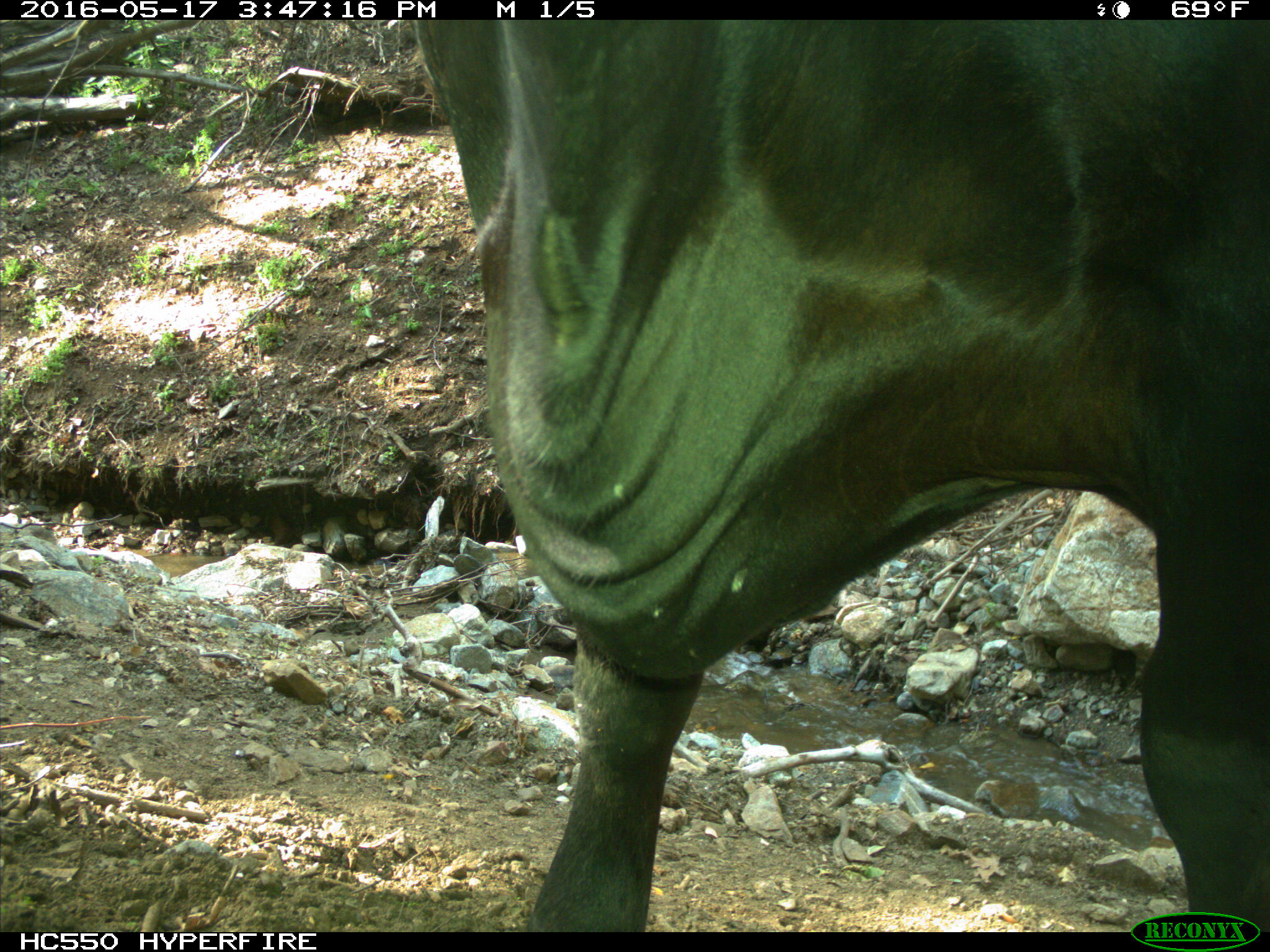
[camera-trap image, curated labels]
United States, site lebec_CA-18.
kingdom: Animalia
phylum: Chordata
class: Mammalia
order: Artiodactyla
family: Bovidae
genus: Bos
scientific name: Bos taurus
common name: domestic cow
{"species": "Bos taurus (domestic cow)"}